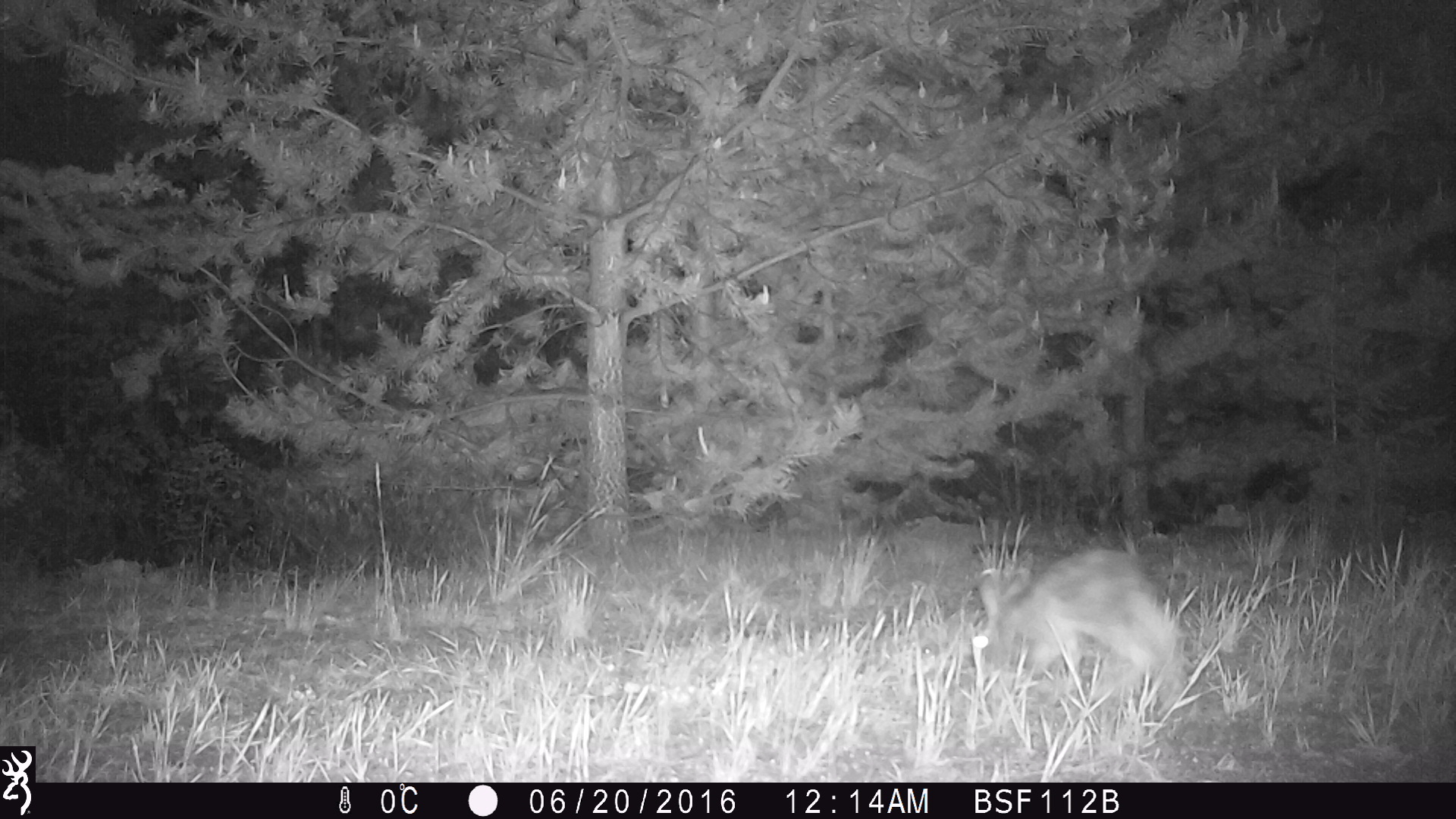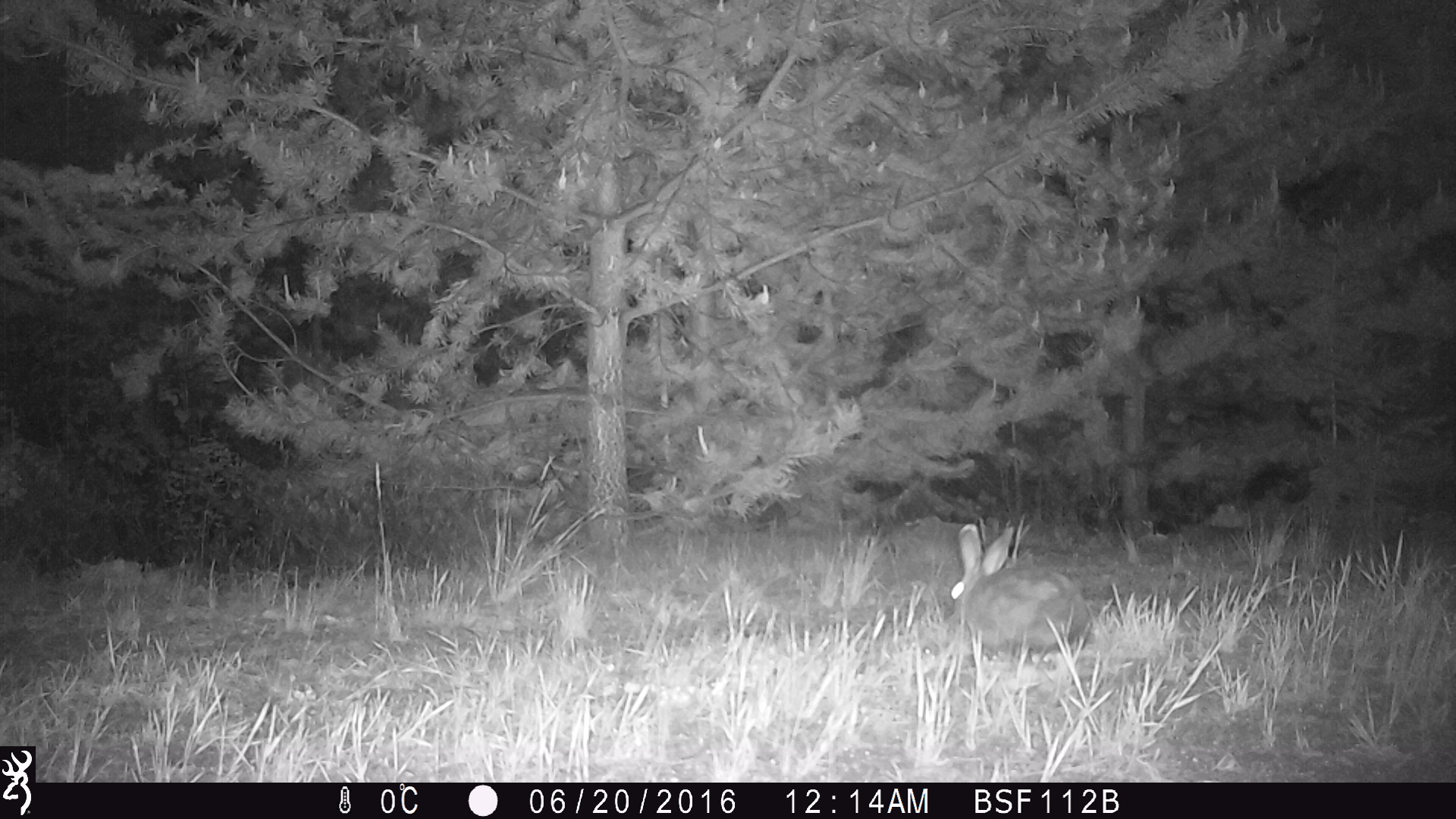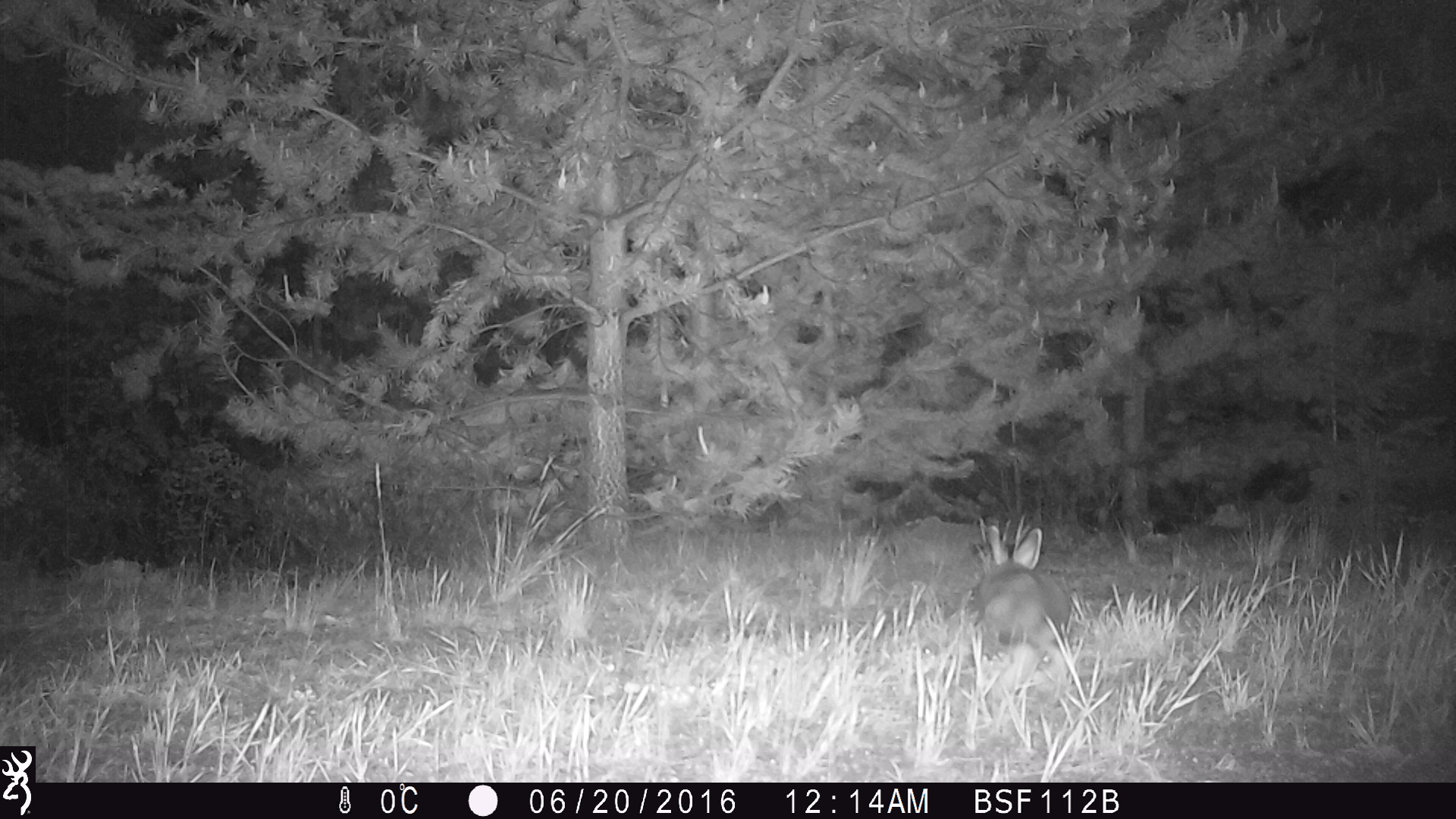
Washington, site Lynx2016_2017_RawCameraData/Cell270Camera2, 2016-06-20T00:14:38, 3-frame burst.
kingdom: Animalia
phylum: Chordata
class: Mammalia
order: Lagomorpha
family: Leporidae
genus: Lepus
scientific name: Lepus americanus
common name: snowshoe hare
Lepus americanus (snowshoe hare). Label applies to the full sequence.